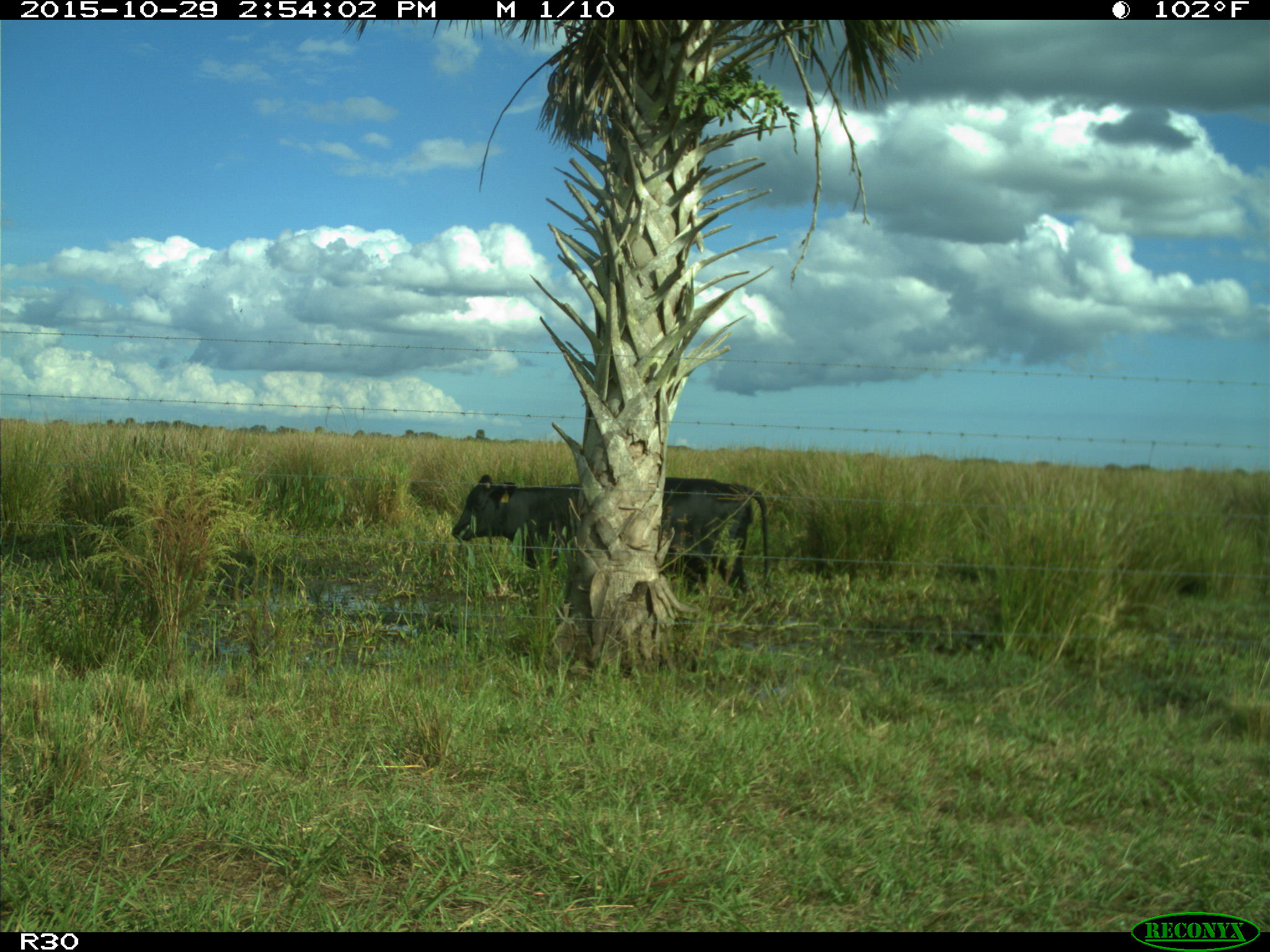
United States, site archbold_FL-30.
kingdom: Animalia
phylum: Chordata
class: Mammalia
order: Artiodactyla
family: Bovidae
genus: Bos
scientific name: Bos taurus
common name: domestic cow